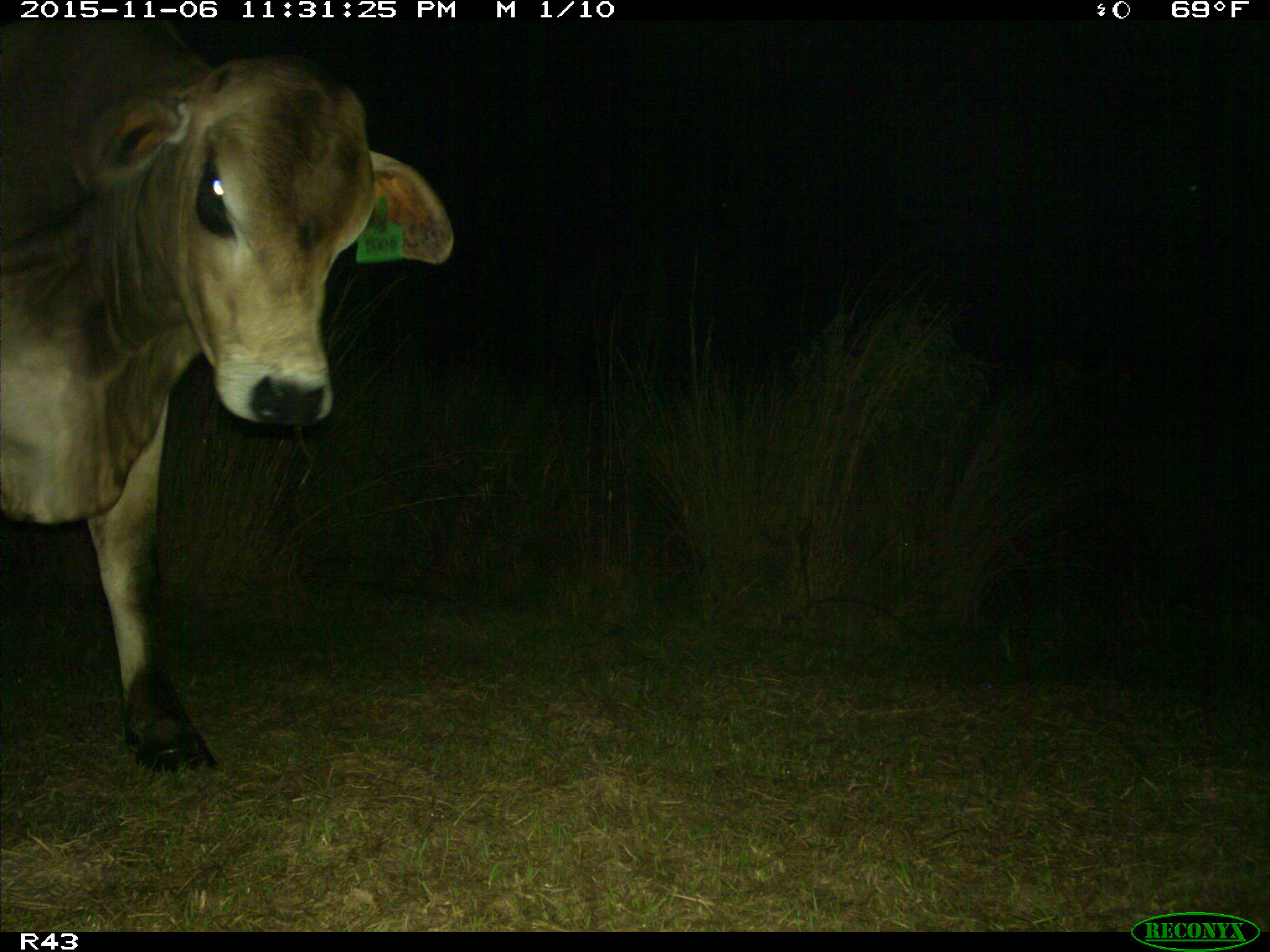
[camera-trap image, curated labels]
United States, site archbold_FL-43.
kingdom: Animalia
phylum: Chordata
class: Mammalia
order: Artiodactyla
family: Bovidae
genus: Bos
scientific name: Bos taurus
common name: domestic cow